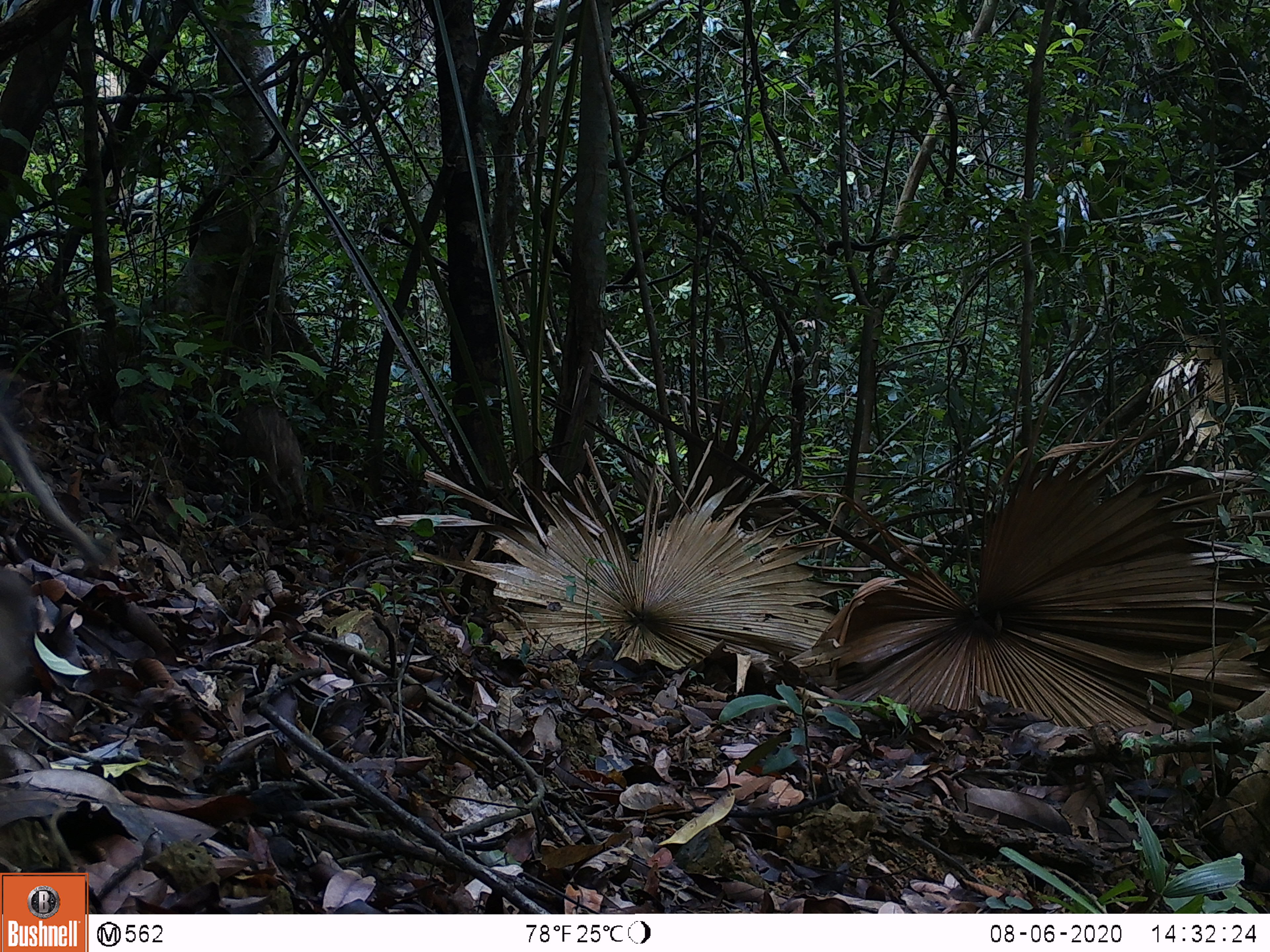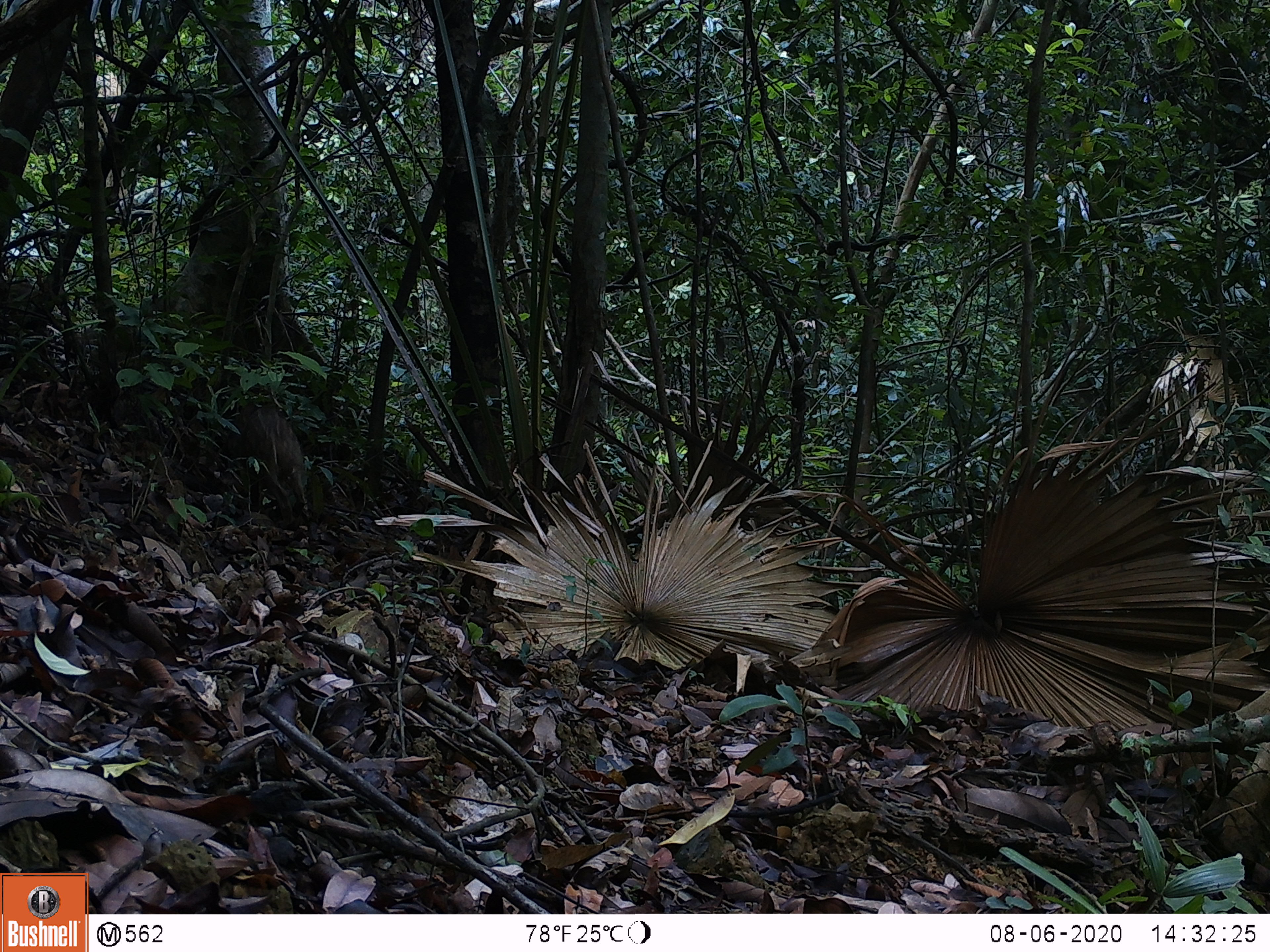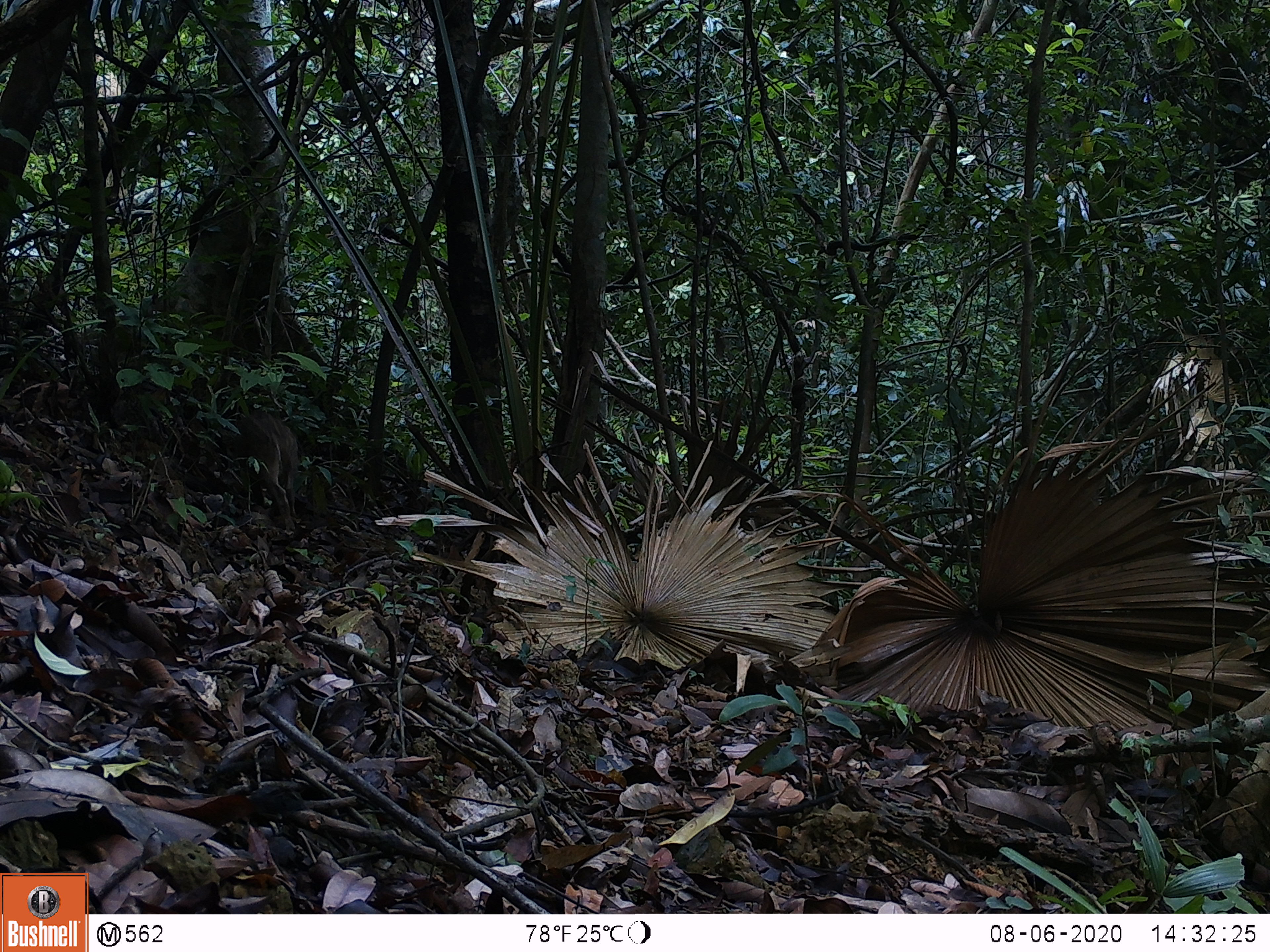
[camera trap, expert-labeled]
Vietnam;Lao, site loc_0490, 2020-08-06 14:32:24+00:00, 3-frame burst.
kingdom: Animalia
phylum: Chordata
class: Mammalia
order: Artiodactyla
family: Suidae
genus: Sus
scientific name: Sus scrofa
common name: eurasian wild pig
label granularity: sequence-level